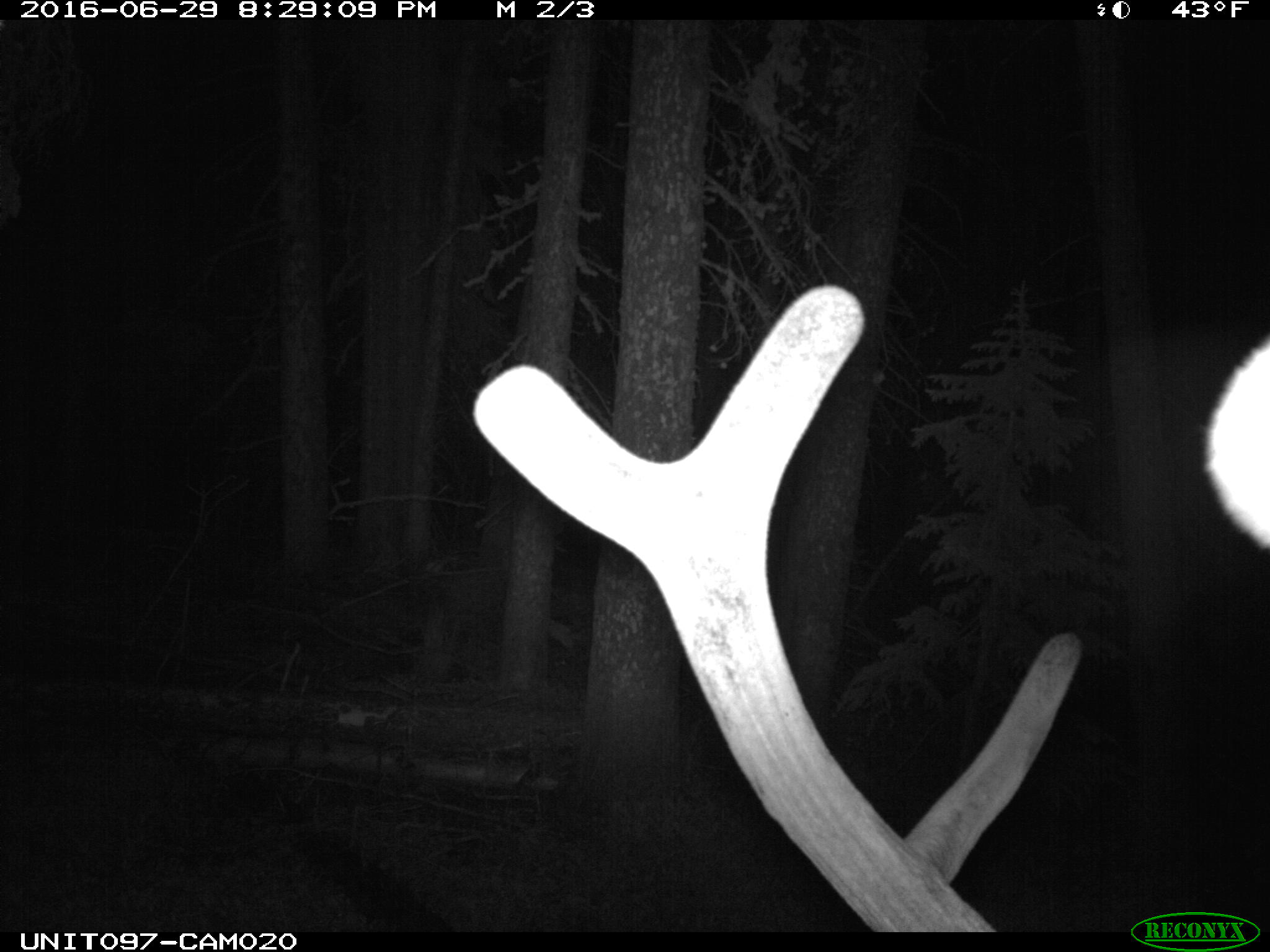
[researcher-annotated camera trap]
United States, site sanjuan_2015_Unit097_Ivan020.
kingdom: Animalia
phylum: Chordata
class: Mammalia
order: Artiodactyla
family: Cervidae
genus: Cervus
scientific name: Cervus elaphus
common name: red deer